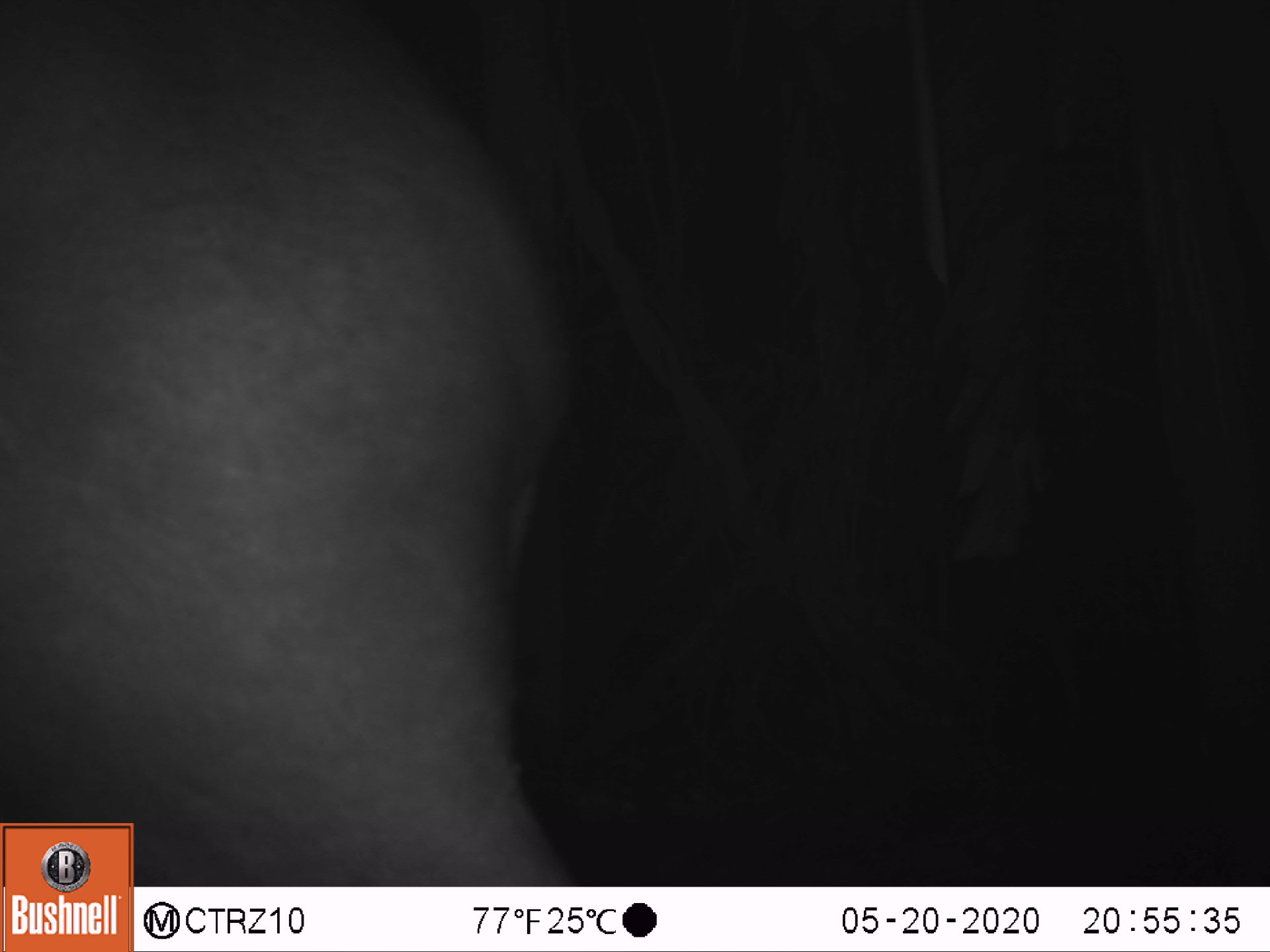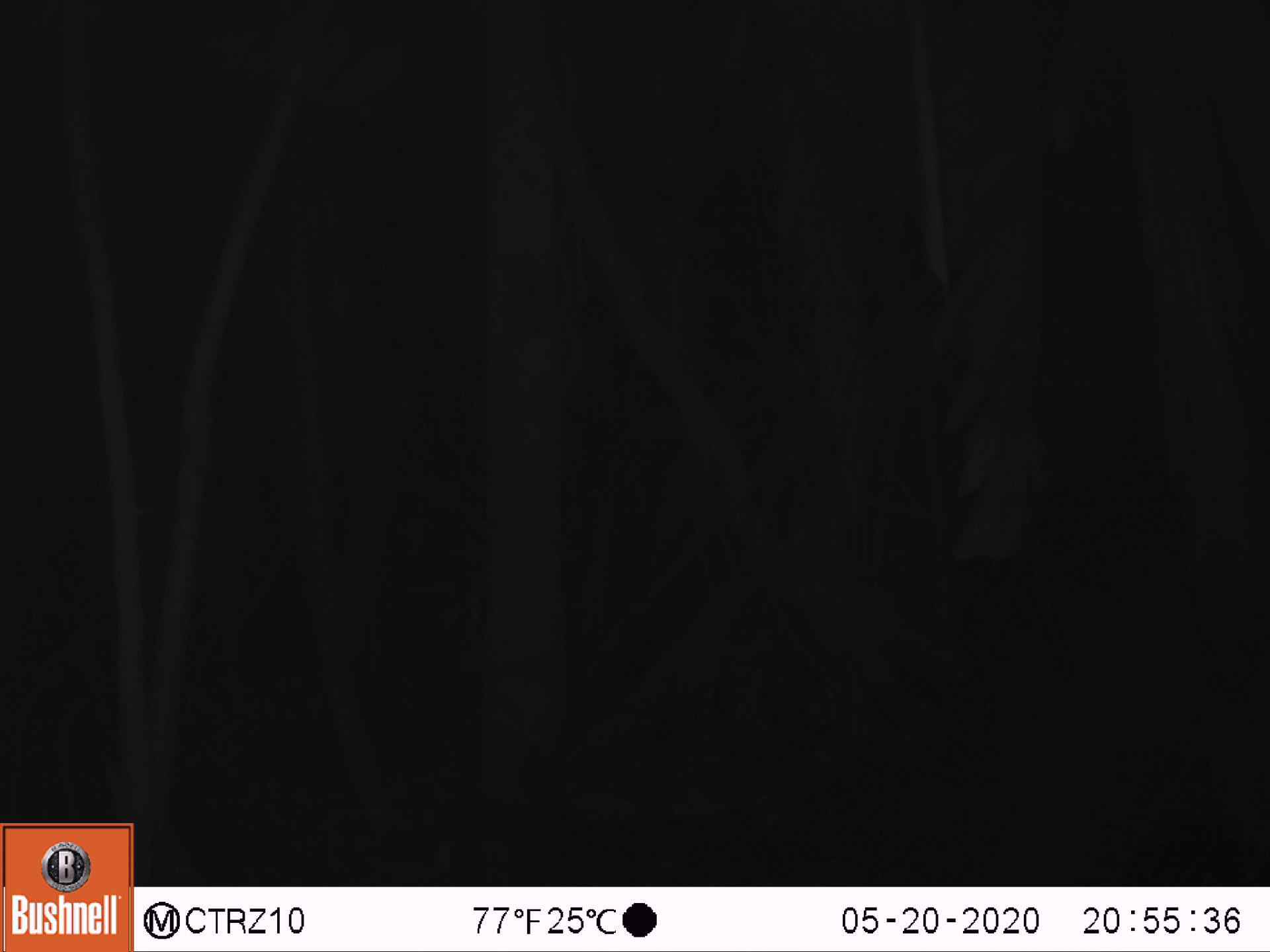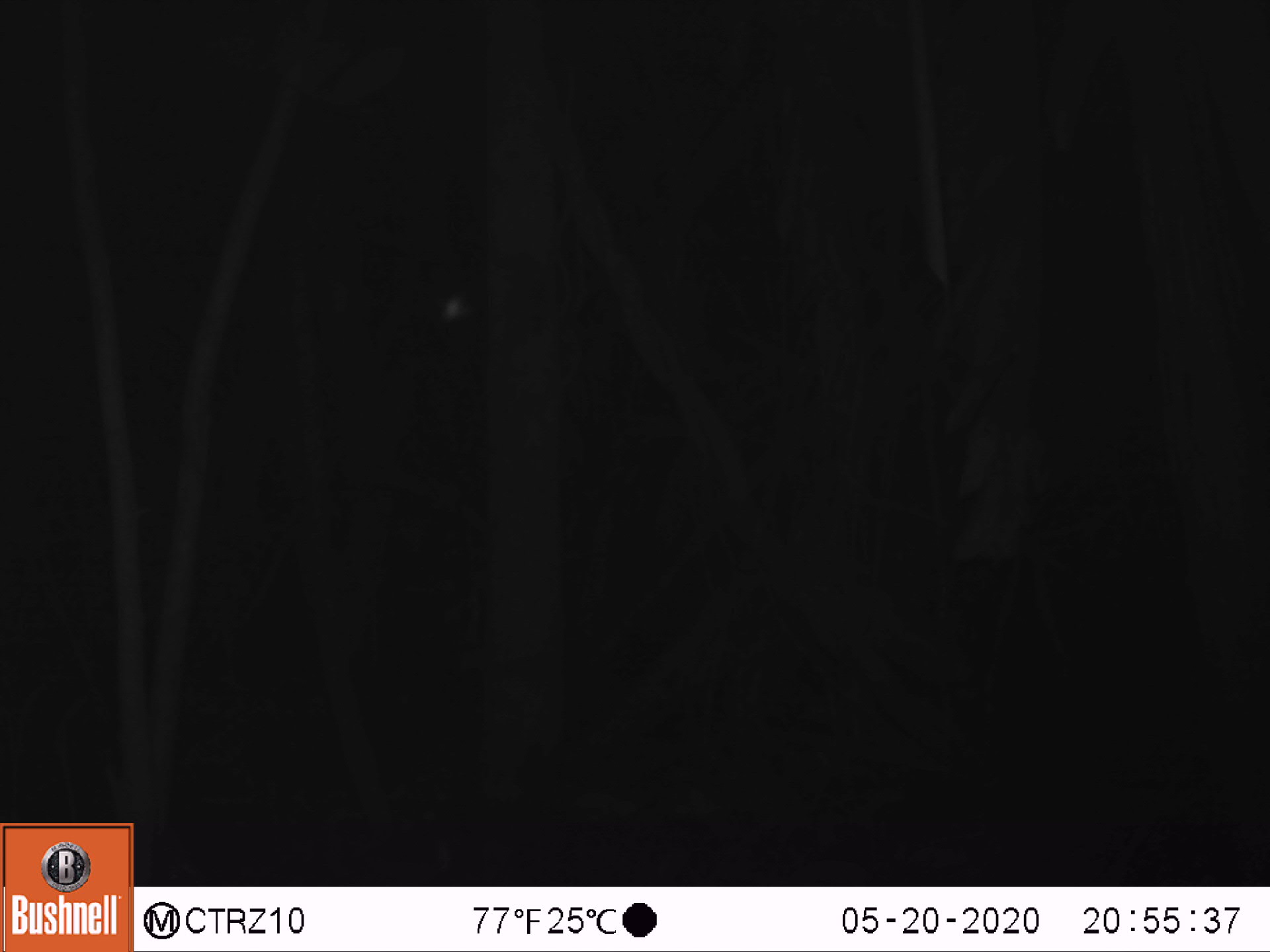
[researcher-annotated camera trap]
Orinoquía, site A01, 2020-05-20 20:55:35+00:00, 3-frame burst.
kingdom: Animalia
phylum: Chordata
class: Mammalia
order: Perissodactyla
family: Tapiridae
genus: Tapirus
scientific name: Tapirus terrestris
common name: lowland tapir